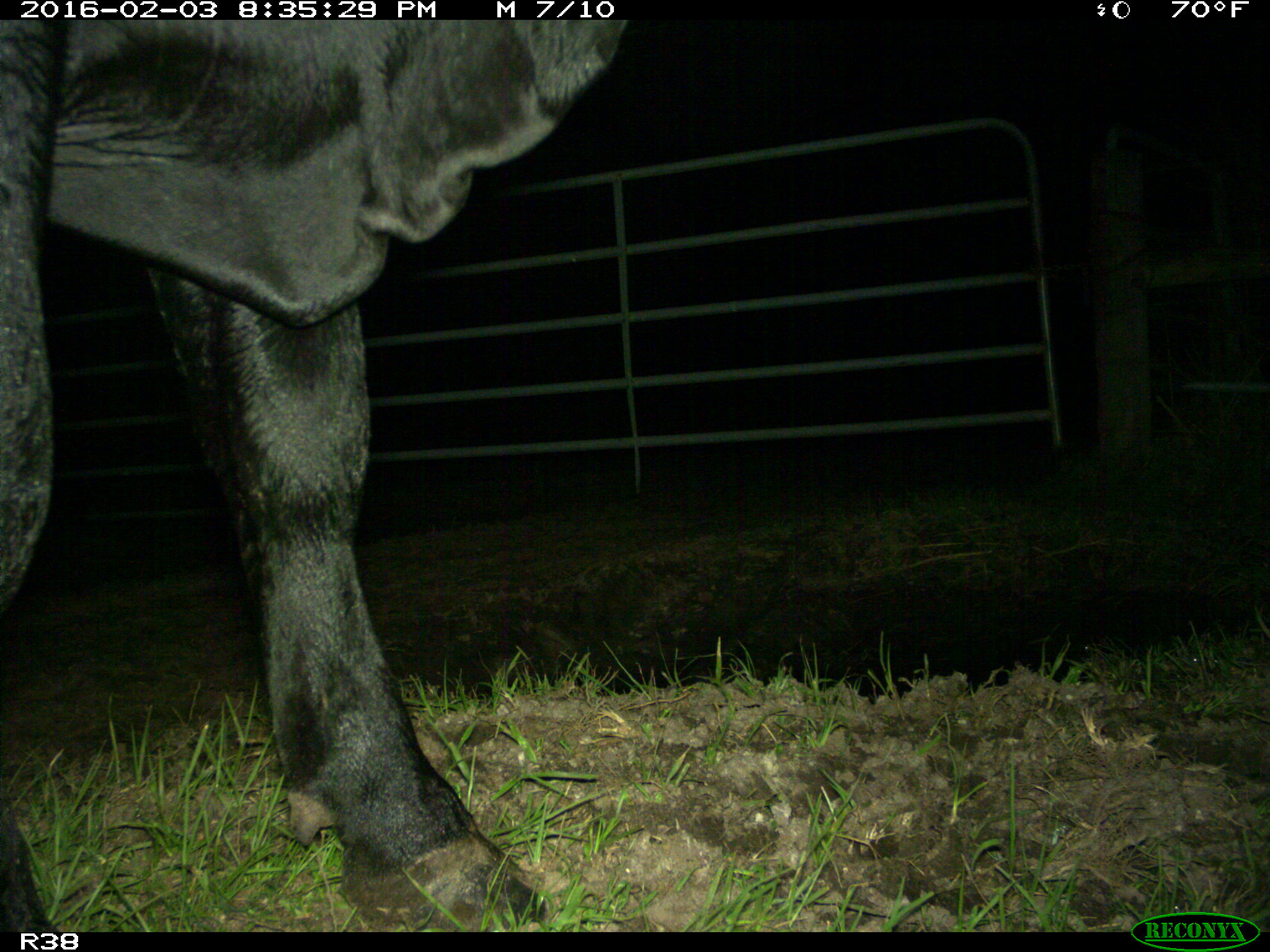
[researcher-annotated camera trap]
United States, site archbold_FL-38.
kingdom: Animalia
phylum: Chordata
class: Mammalia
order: Artiodactyla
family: Bovidae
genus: Bos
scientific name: Bos taurus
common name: domestic cow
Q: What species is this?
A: Bos taurus (domestic cow).